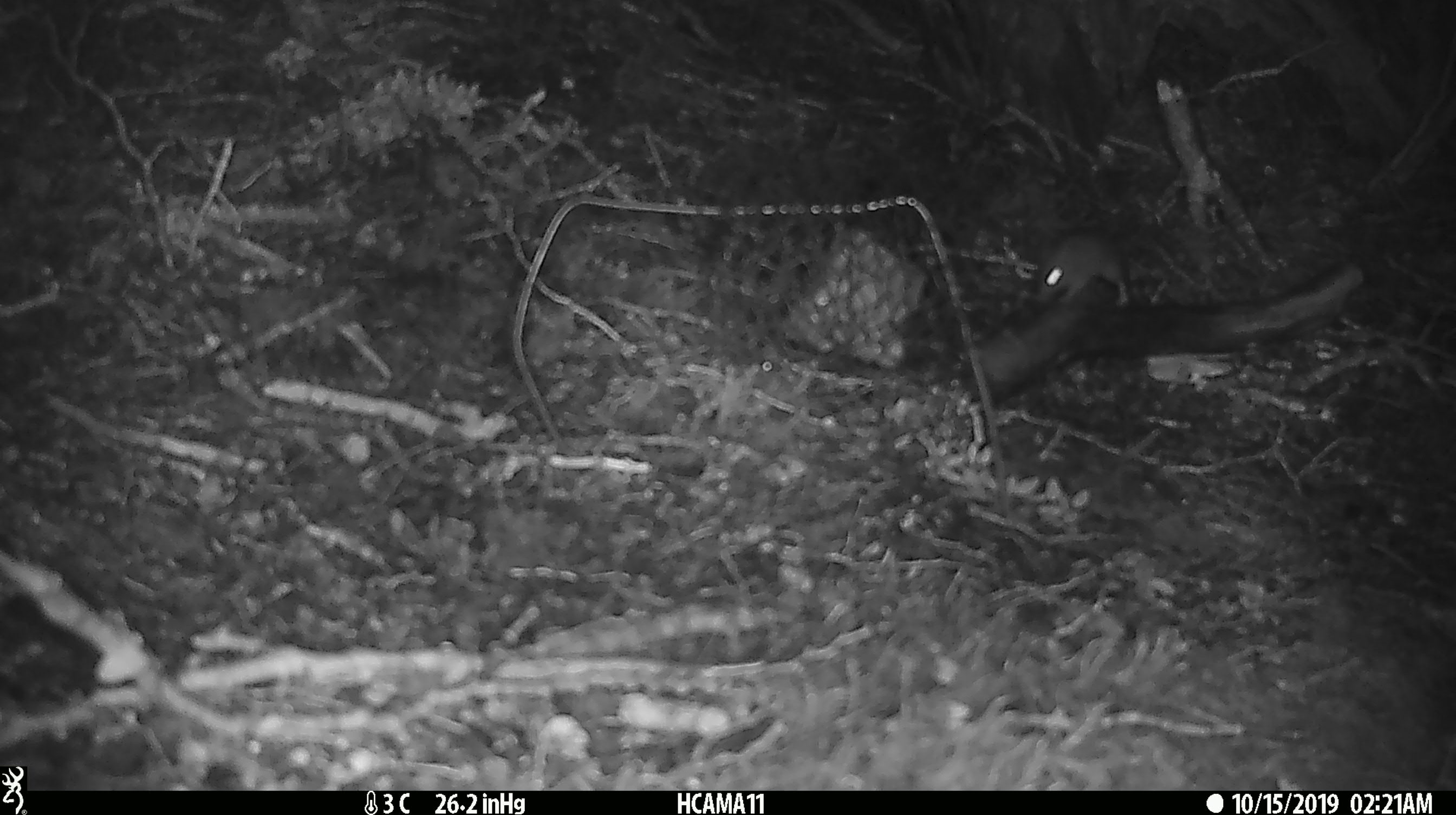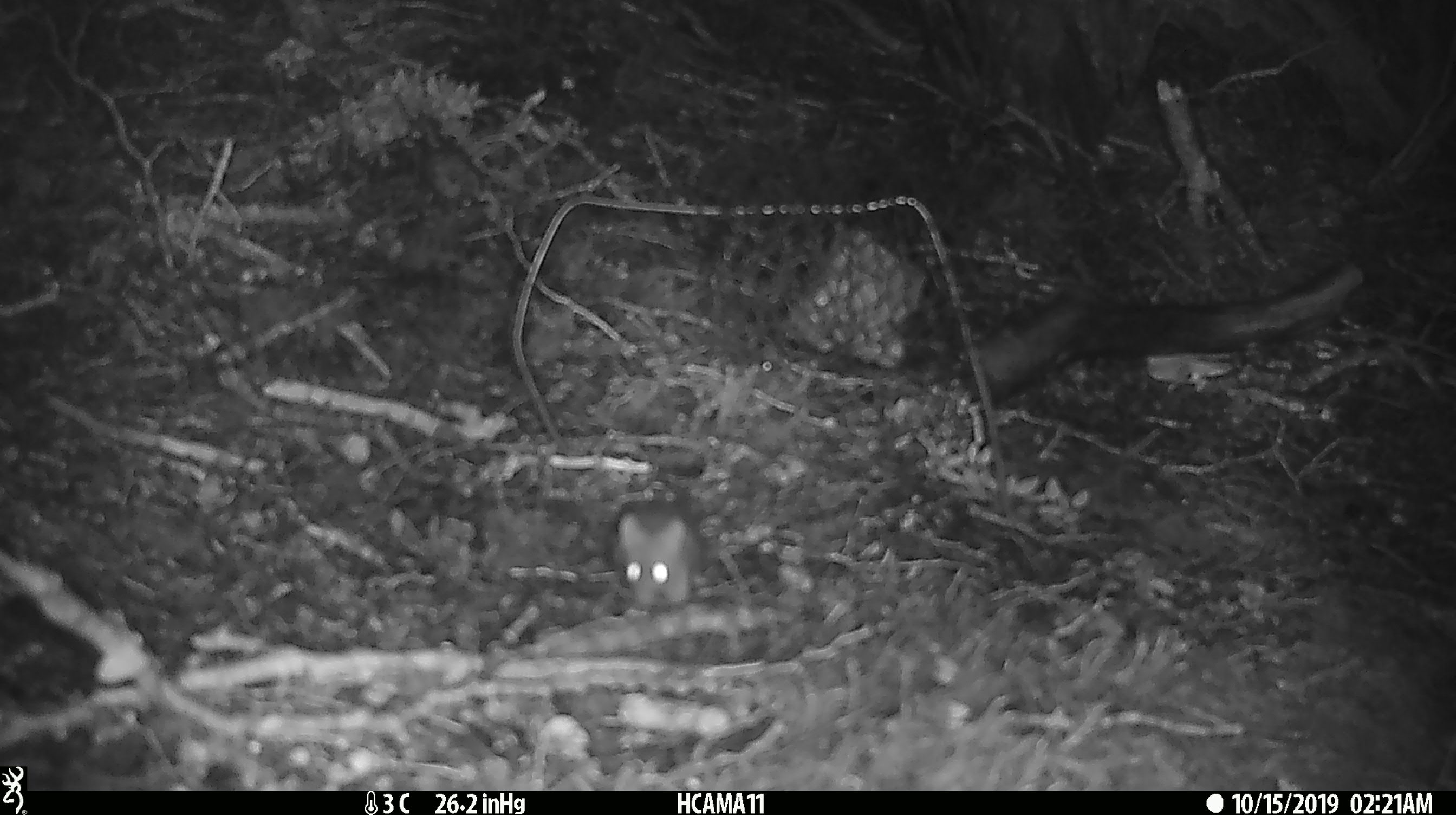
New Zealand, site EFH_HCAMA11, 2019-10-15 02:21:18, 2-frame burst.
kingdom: Animalia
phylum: Chordata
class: Mammalia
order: Rodentia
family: Muridae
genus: Mus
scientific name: Mus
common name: mouse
Mouse (Mus).